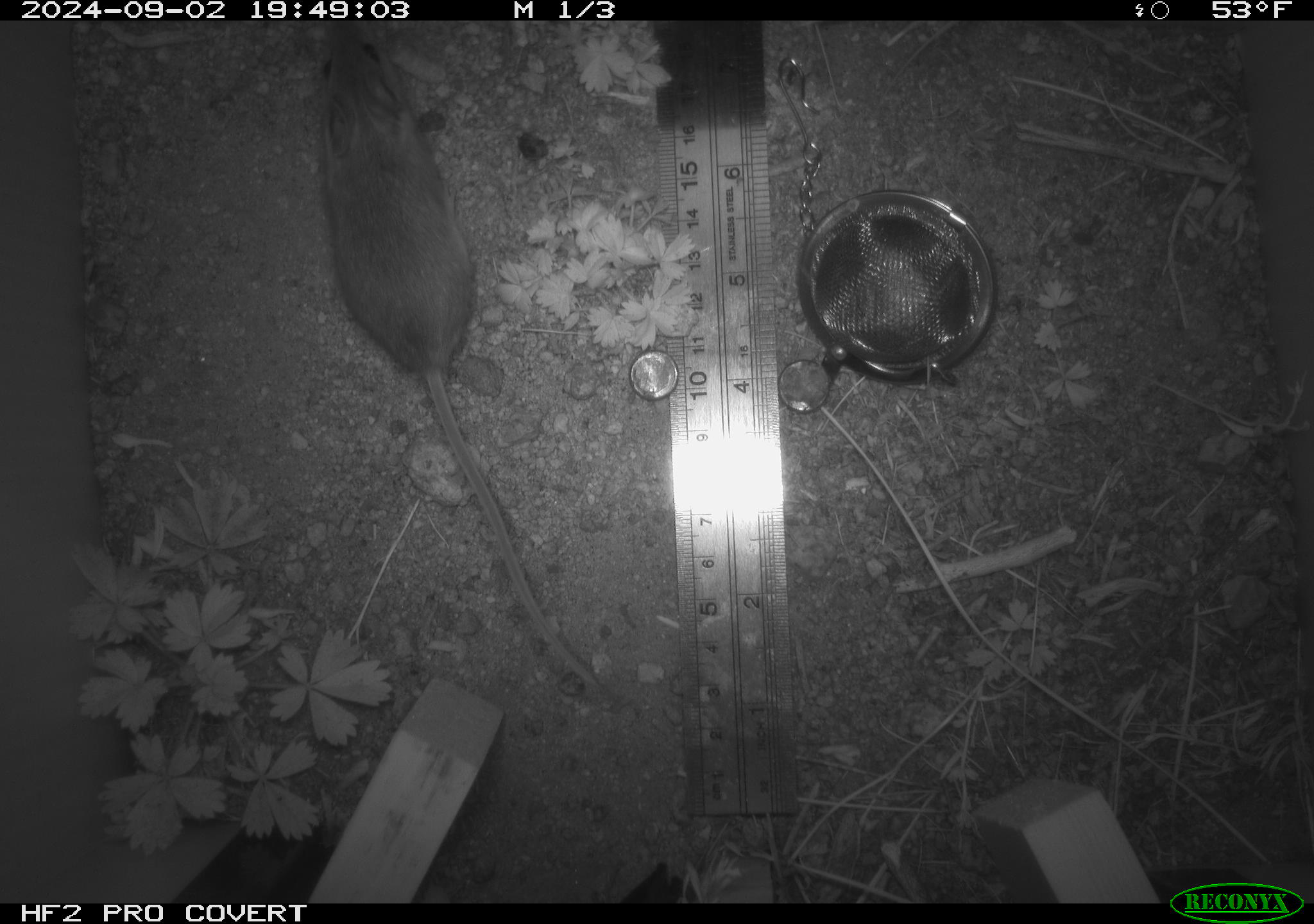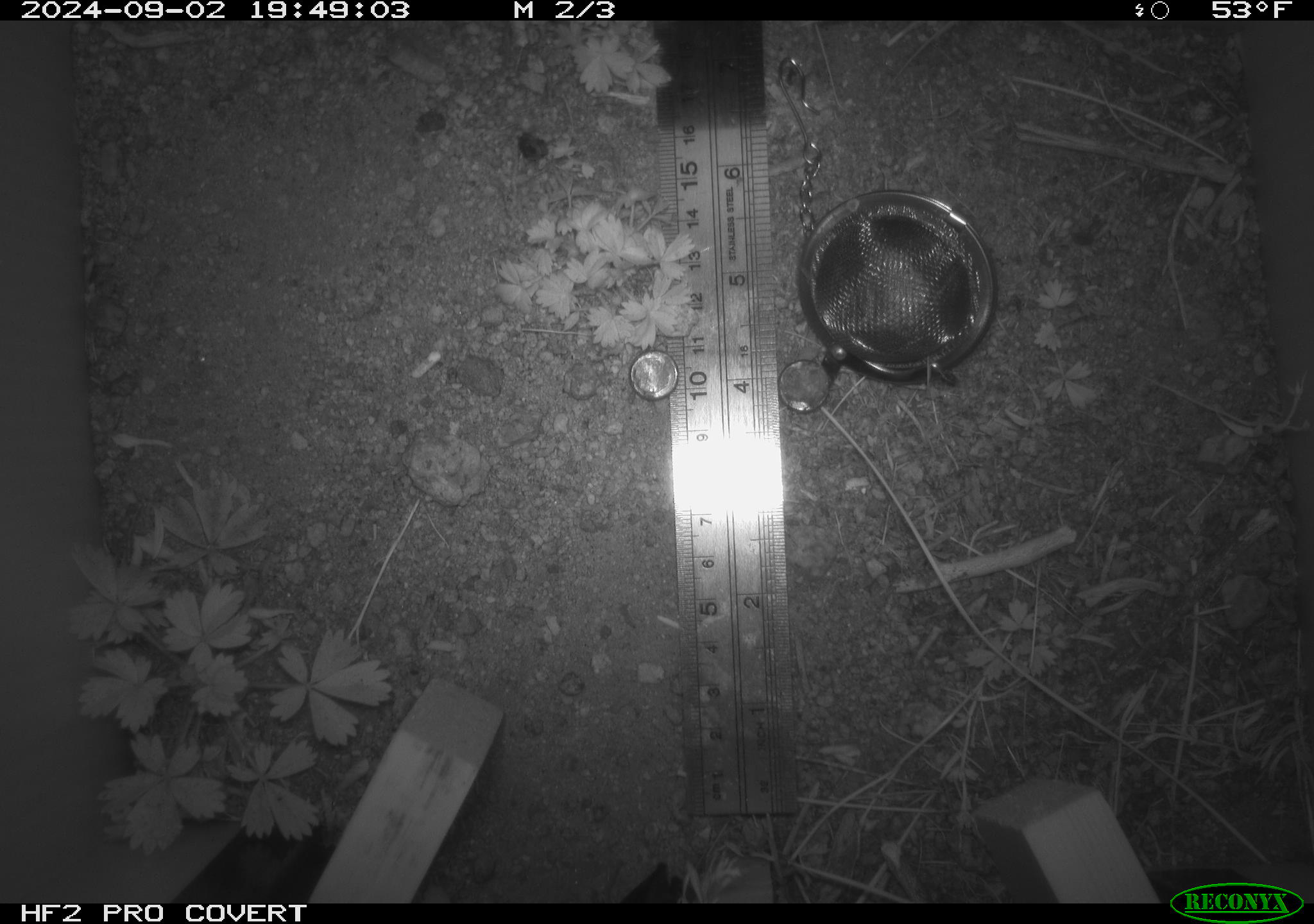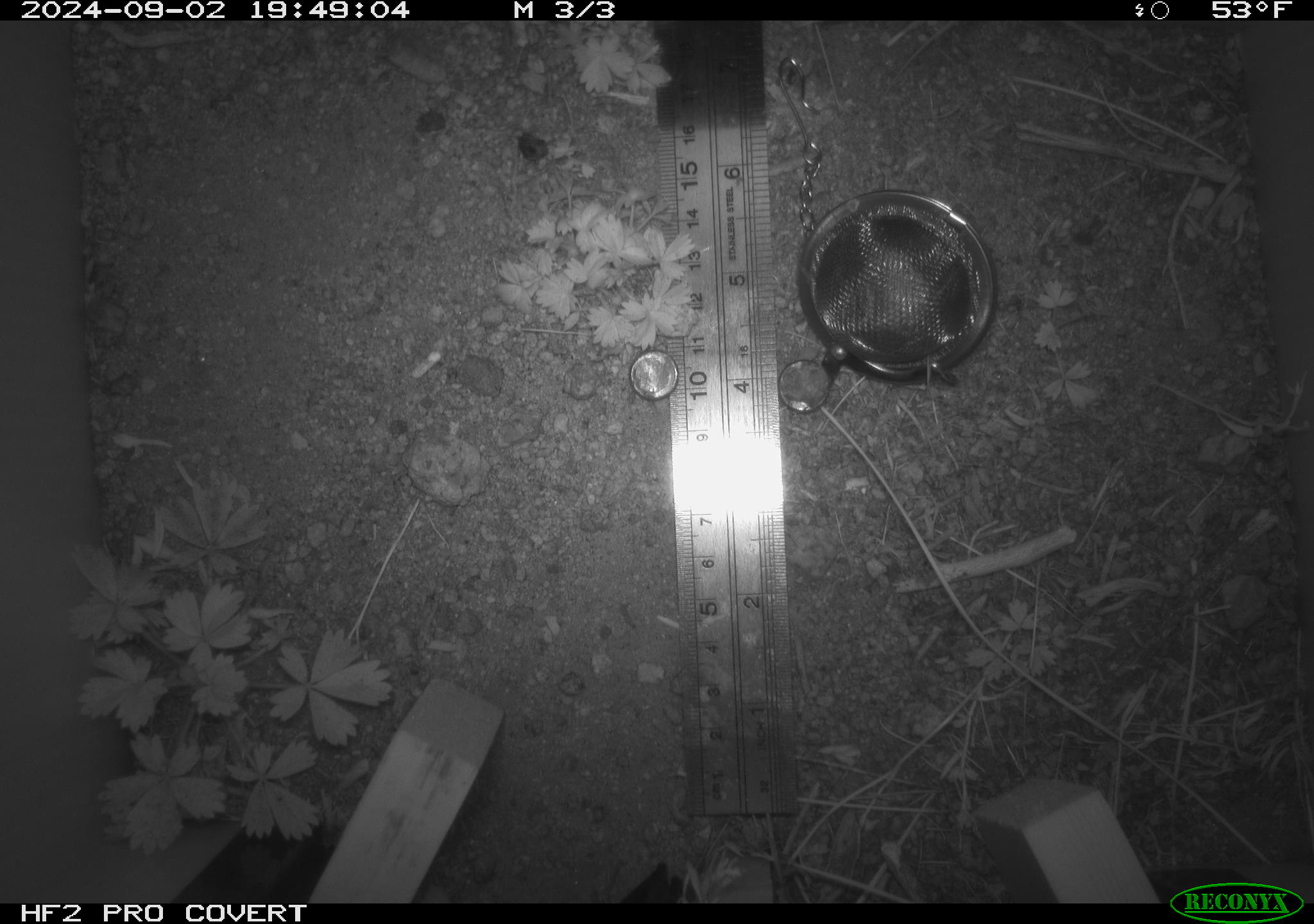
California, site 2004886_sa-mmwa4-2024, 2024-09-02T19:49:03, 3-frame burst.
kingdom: Animalia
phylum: Chordata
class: Mammalia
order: Rodentia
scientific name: Rodentia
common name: mouse species